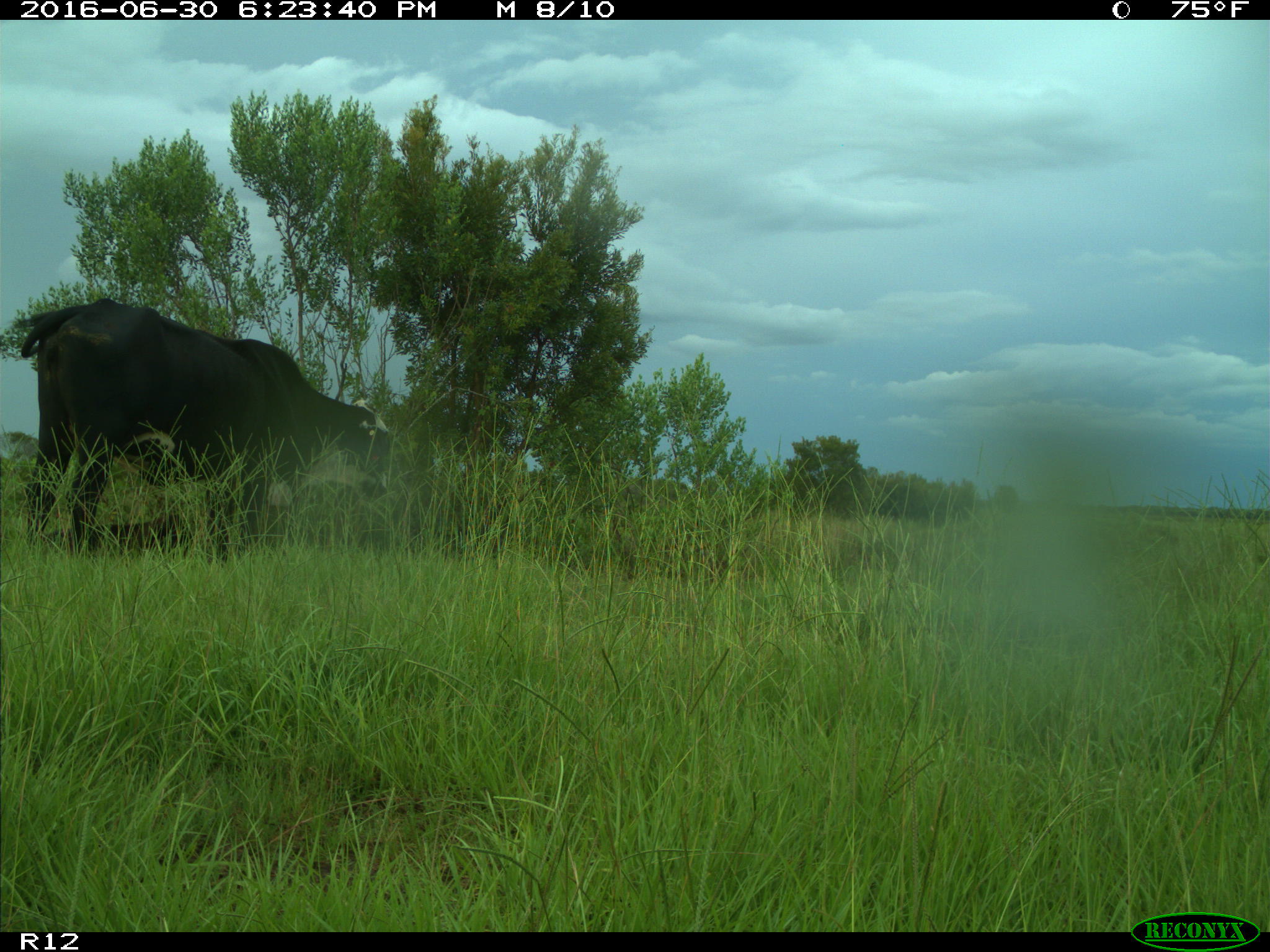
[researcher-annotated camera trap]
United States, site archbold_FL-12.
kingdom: Animalia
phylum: Chordata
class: Mammalia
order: Artiodactyla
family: Bovidae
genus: Bos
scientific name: Bos taurus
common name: domestic cow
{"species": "Bos taurus (domestic cow)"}